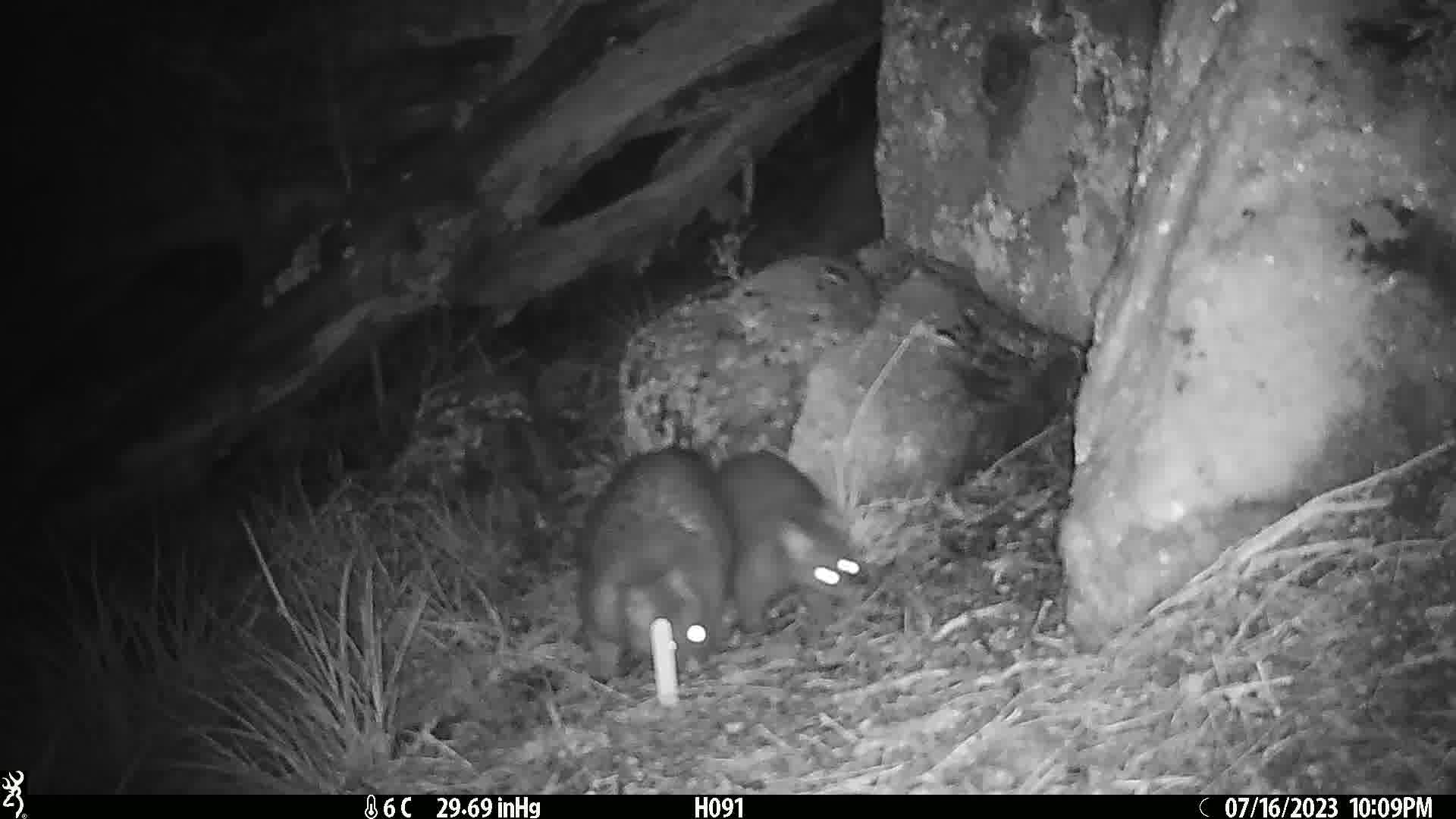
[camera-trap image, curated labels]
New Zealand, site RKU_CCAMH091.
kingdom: Animalia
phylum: Chordata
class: Mammalia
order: Diprotodontia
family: Phalangeridae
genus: Trichosurus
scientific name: Trichosurus vulpecula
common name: common brushtail possum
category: possum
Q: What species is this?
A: Possum (common brushtail possum) (Trichosurus vulpecula).